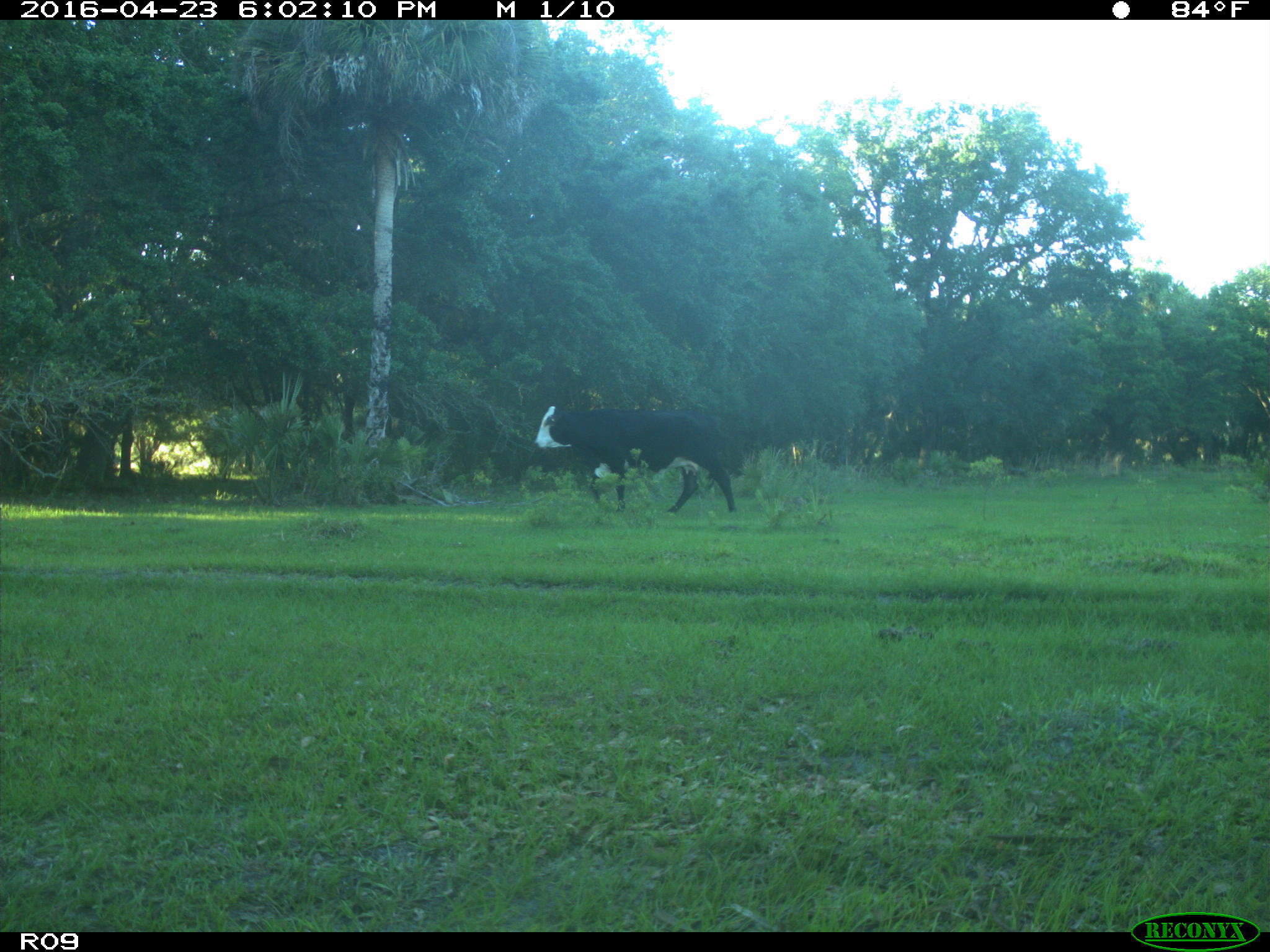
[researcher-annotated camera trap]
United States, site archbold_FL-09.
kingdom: Animalia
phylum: Chordata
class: Mammalia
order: Artiodactyla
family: Bovidae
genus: Bos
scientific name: Bos taurus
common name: domestic cow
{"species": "Bos taurus (domestic cow)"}